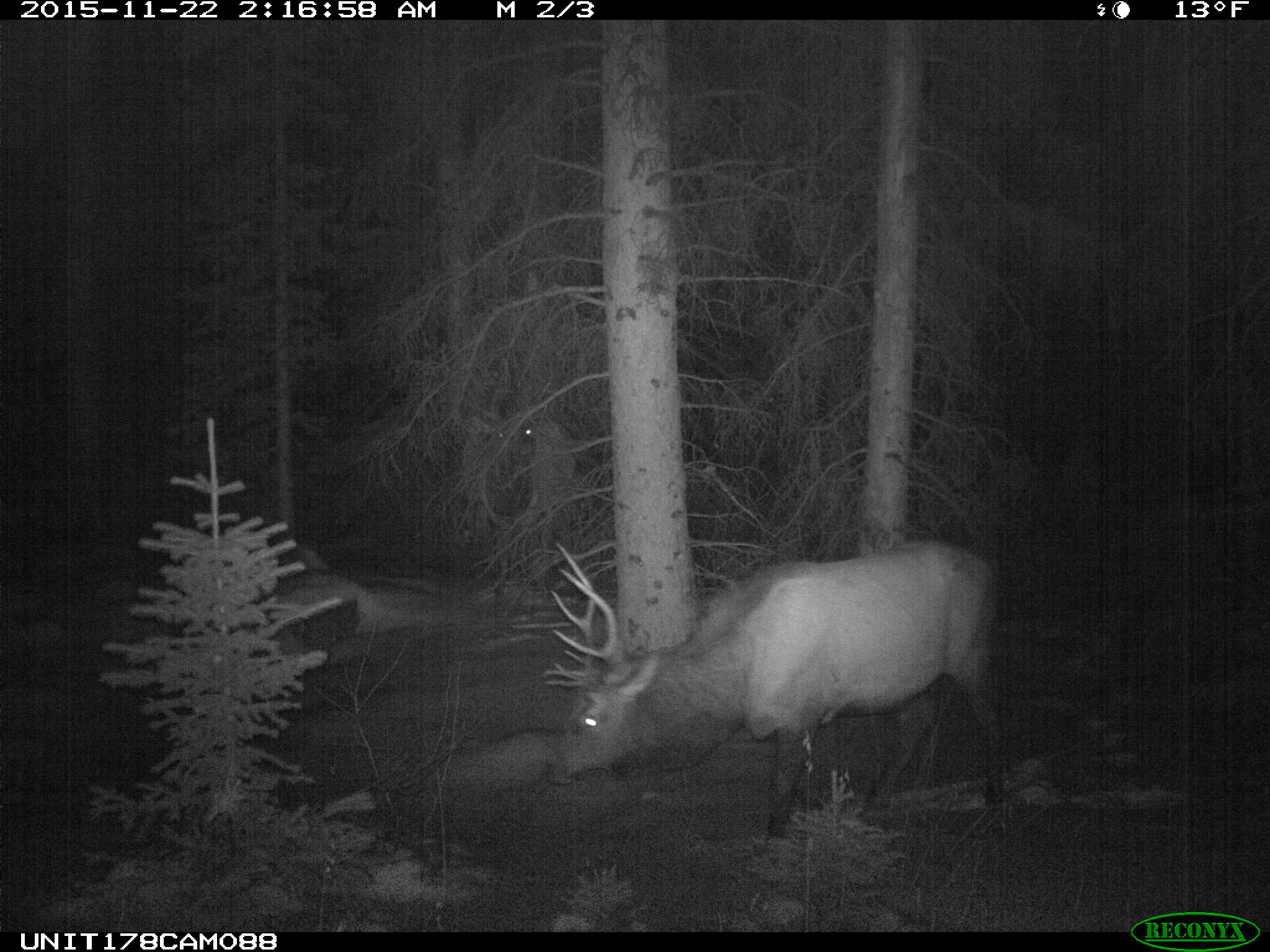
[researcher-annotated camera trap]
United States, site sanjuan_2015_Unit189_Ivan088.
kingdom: Animalia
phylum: Chordata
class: Mammalia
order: Artiodactyla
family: Cervidae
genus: Cervus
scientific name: Cervus elaphus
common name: red deer